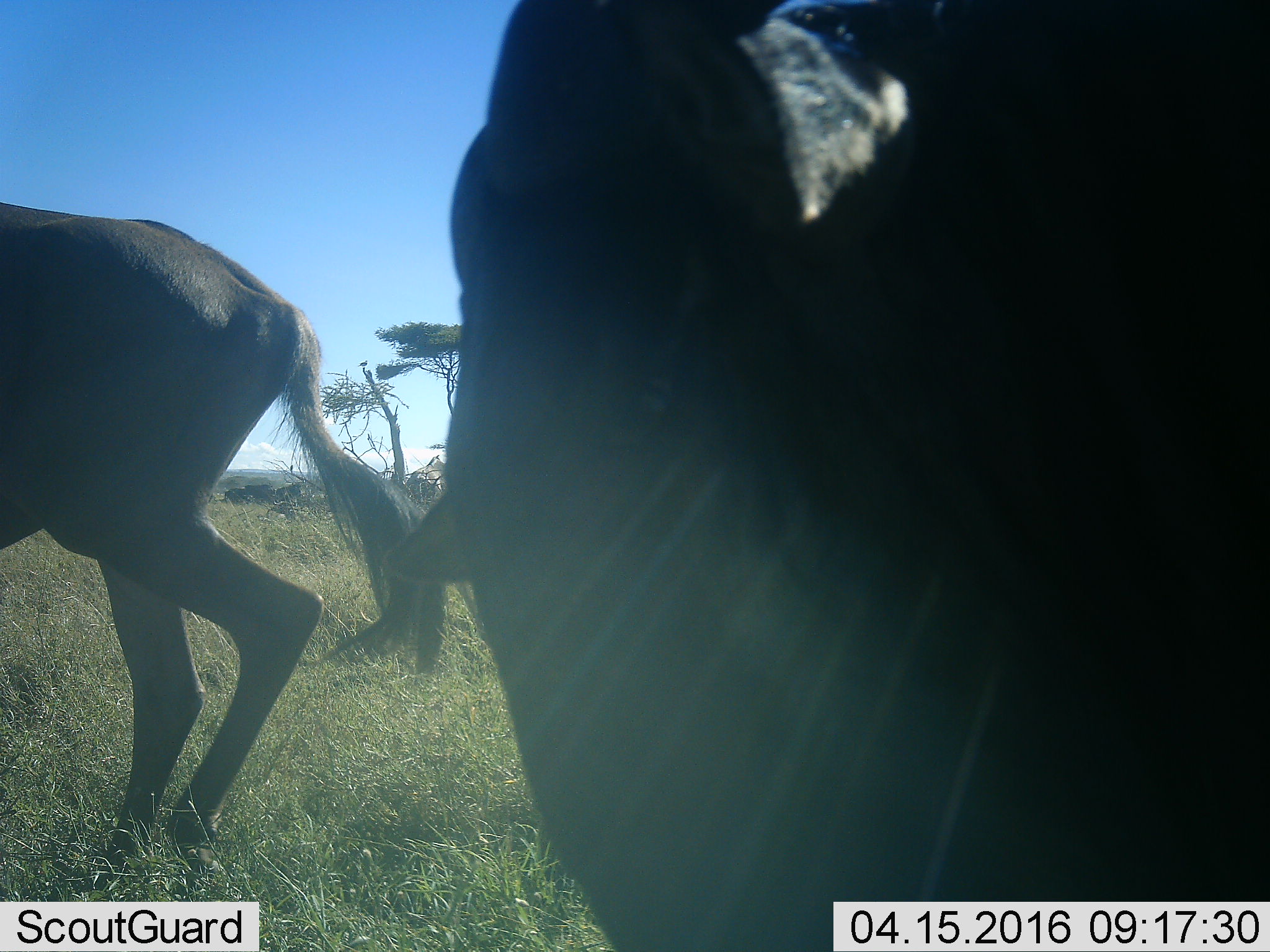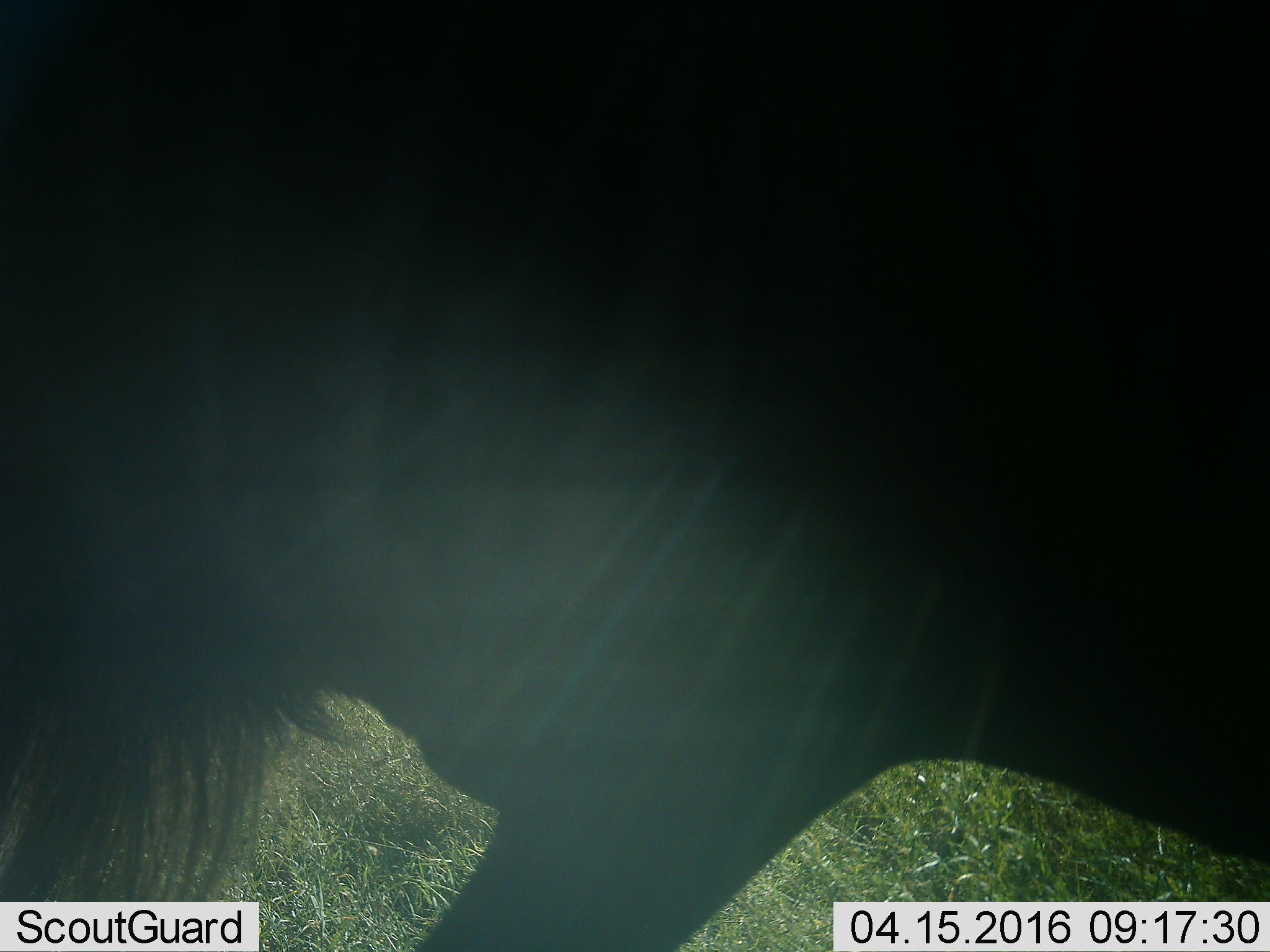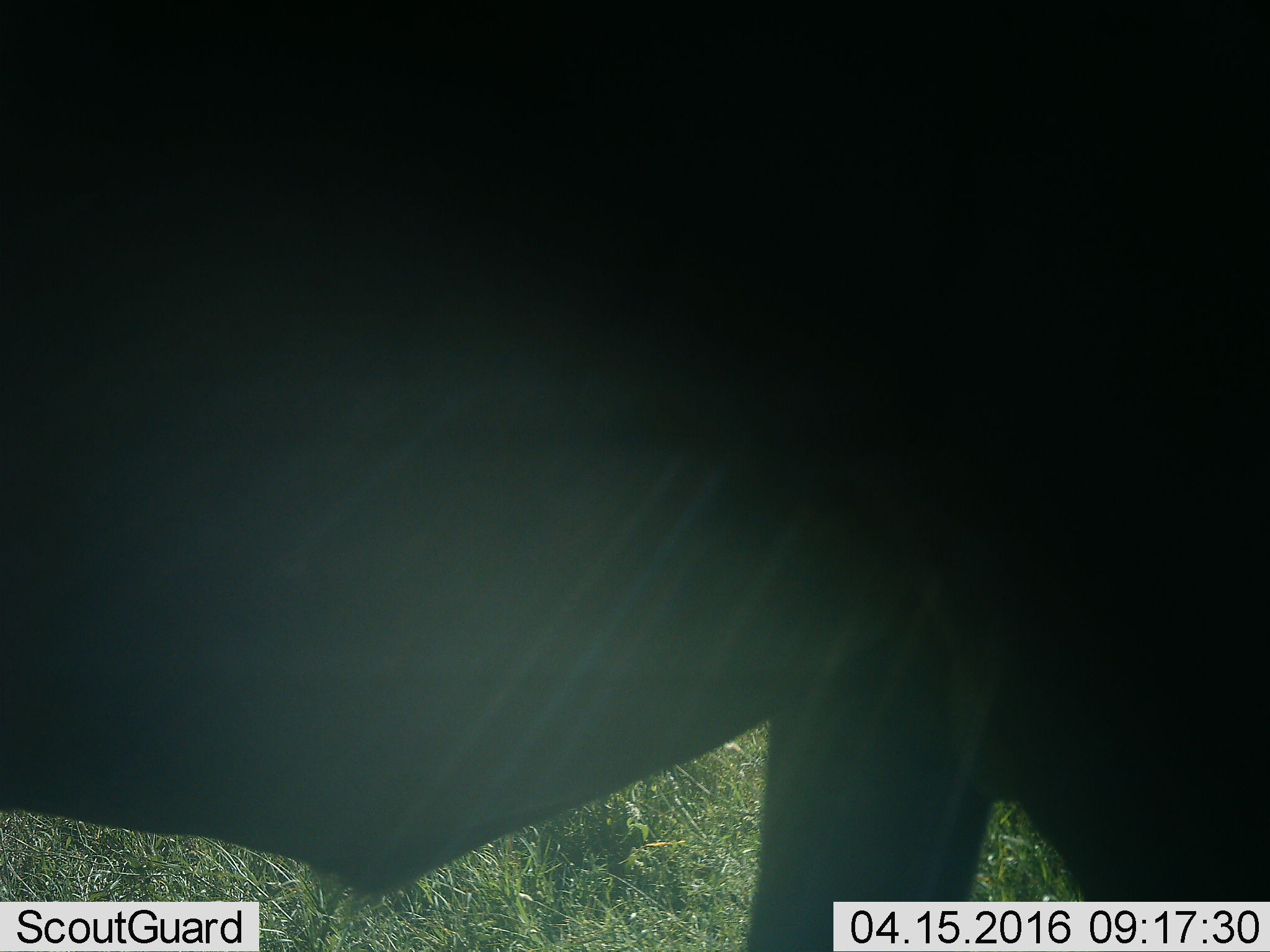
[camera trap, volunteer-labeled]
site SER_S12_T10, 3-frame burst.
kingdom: Animalia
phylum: Chordata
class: Mammalia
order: Artiodactyla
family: Bovidae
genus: Connochaetes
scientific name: Connochaetes taurinus taurinus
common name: blue wildebeest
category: wildebeestblue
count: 2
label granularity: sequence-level